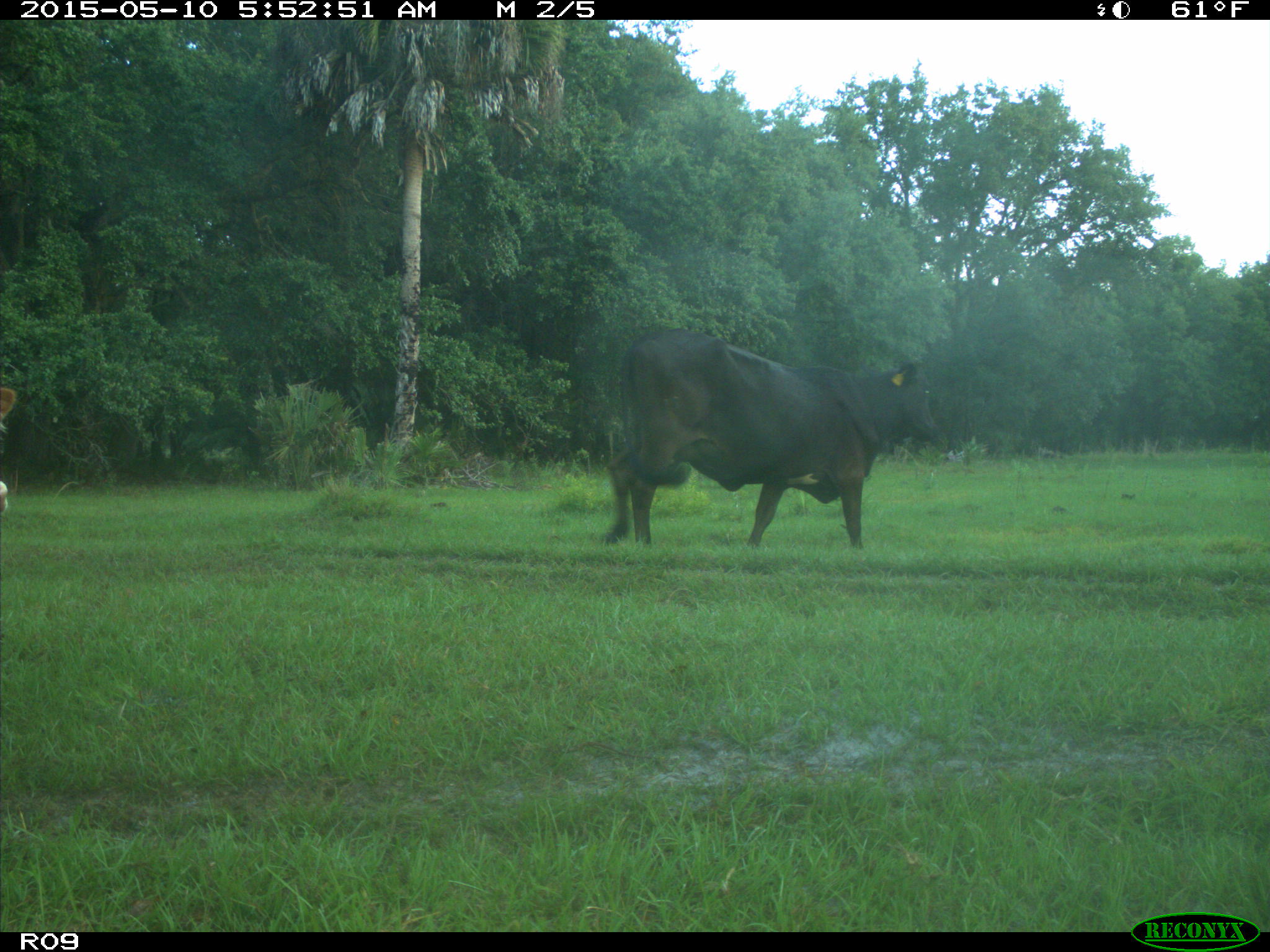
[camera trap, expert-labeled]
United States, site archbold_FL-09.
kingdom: Animalia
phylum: Chordata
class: Mammalia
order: Artiodactyla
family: Bovidae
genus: Bos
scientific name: Bos taurus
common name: domestic cow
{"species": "Bos taurus (domestic cow)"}